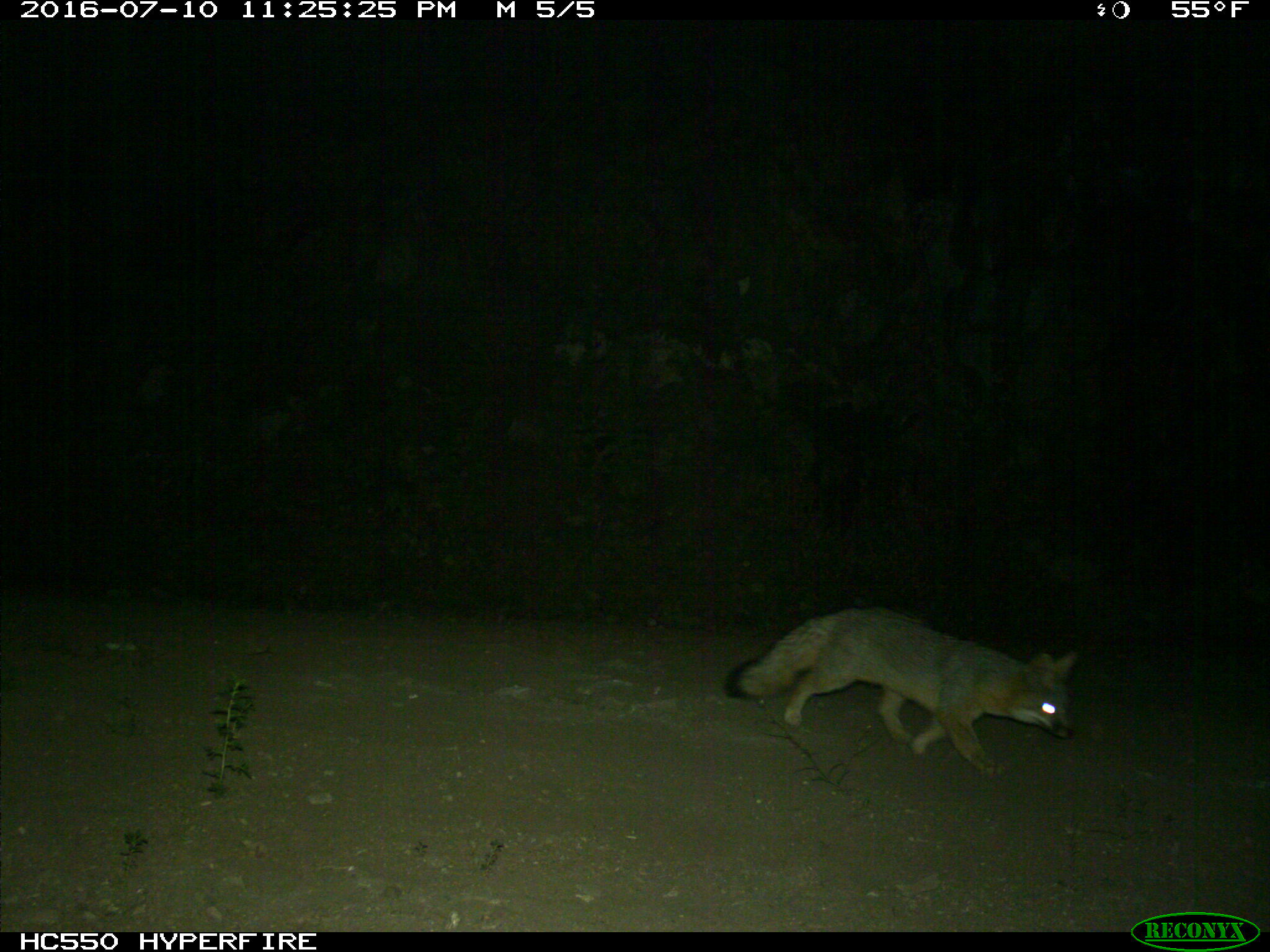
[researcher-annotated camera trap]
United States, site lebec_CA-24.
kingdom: Animalia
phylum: Chordata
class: Mammalia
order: Carnivora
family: Canidae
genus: Urocyon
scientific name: Urocyon cinereoargenteus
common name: gray fox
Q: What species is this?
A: Urocyon cinereoargenteus (gray fox).